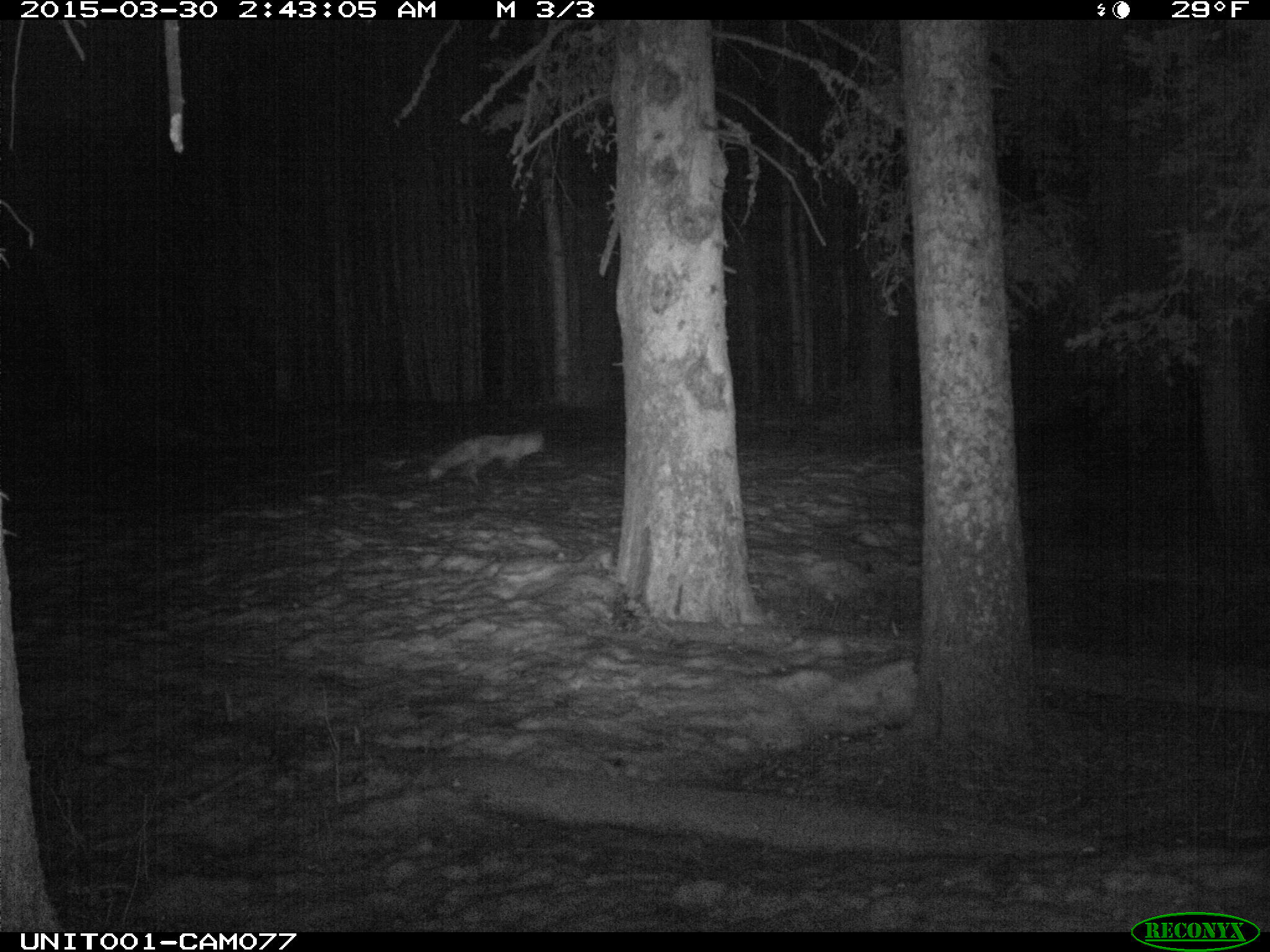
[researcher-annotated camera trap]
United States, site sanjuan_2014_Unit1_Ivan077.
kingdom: Animalia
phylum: Chordata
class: Mammalia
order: Carnivora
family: Canidae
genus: Vulpes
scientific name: Vulpes vulpes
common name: red fox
Vulpes vulpes (red fox).